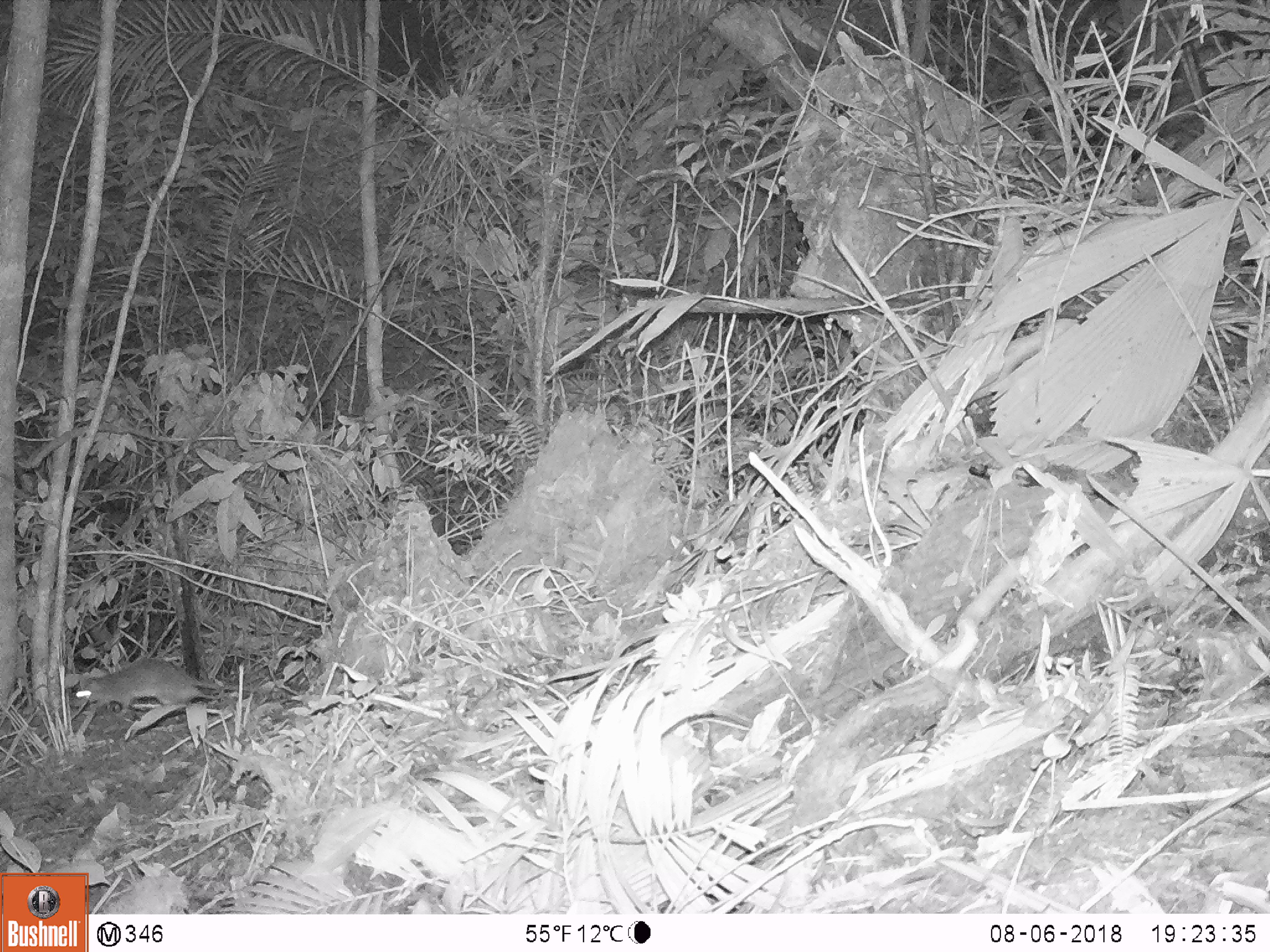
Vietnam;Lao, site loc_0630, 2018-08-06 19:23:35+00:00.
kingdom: Animalia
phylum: Chordata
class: Mammalia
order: Rodentia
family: Muridae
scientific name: Muridae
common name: old-world mice and rats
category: unidentified murid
Unidentified murid (old-world mice and rats) (Muridae). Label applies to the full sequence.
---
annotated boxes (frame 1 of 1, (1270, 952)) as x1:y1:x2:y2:
unidentified murid: 66:654:284:719